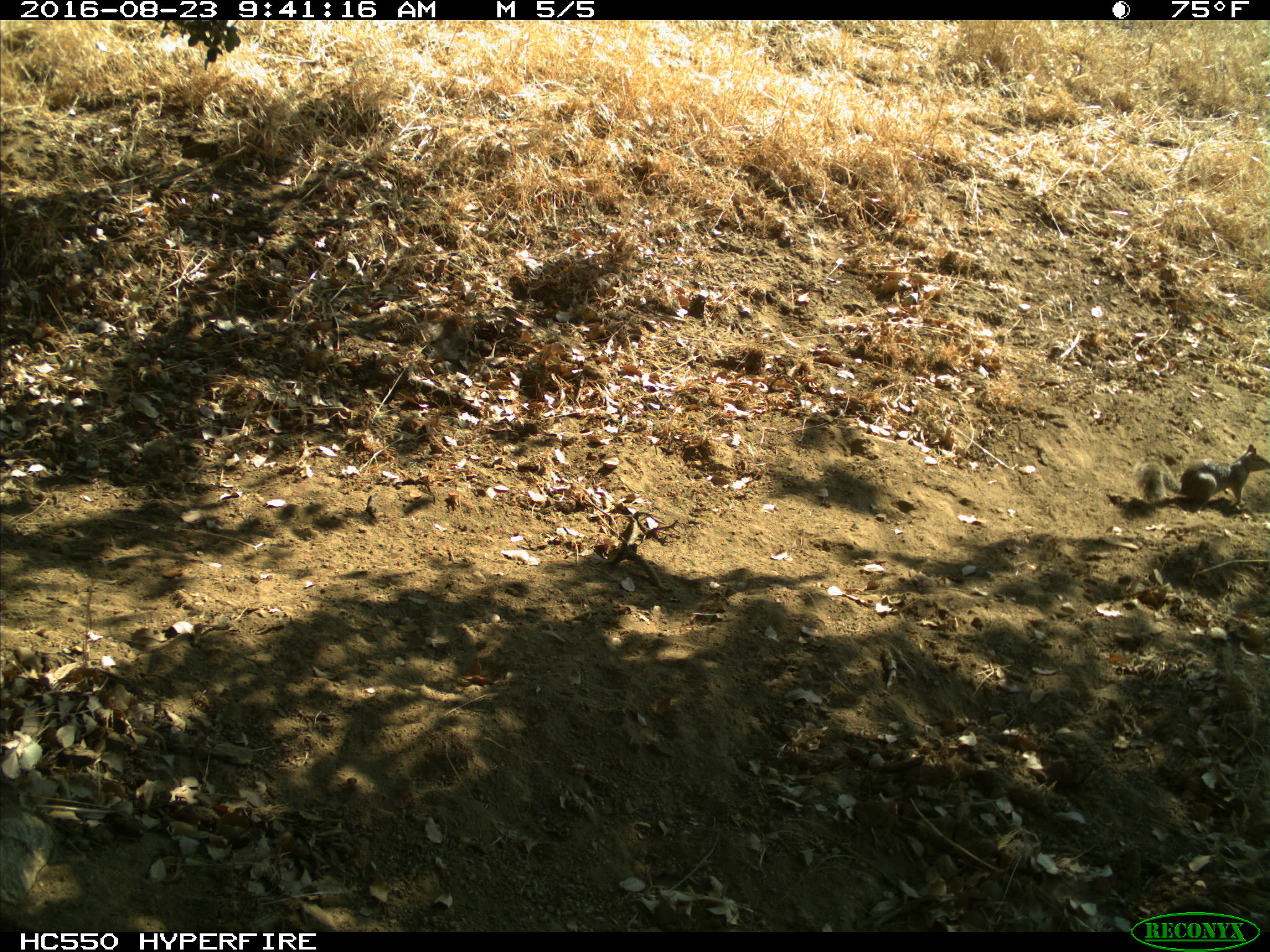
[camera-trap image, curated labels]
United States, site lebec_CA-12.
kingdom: Animalia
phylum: Chordata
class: Mammalia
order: Rodentia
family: Sciuridae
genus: Otospermophilus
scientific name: Otospermophilus beecheyi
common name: california ground squirrel